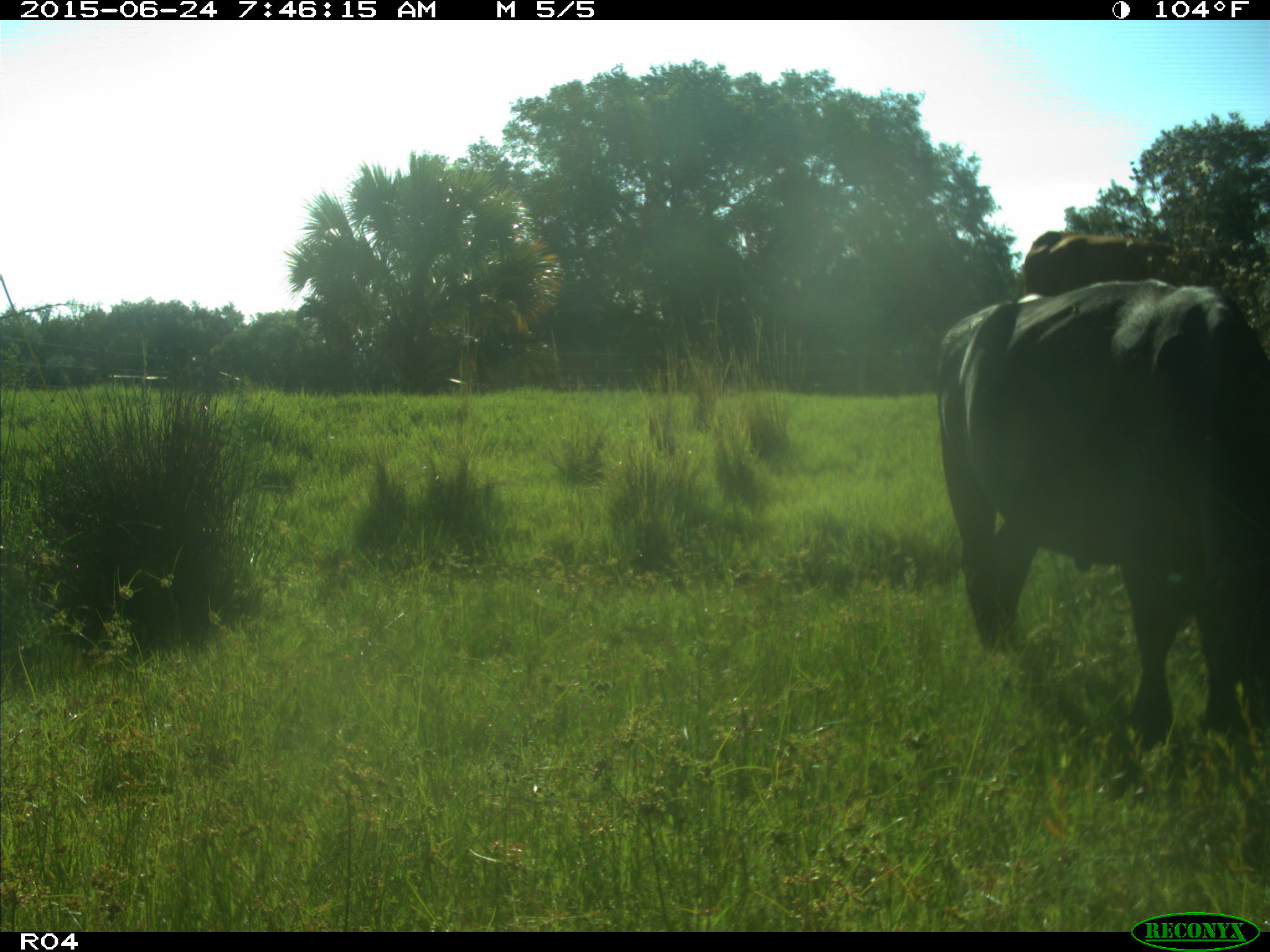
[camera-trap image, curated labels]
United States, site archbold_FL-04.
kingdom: Animalia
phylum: Chordata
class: Mammalia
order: Artiodactyla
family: Bovidae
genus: Bos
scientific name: Bos taurus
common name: domestic cow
Bos taurus (domestic cow).